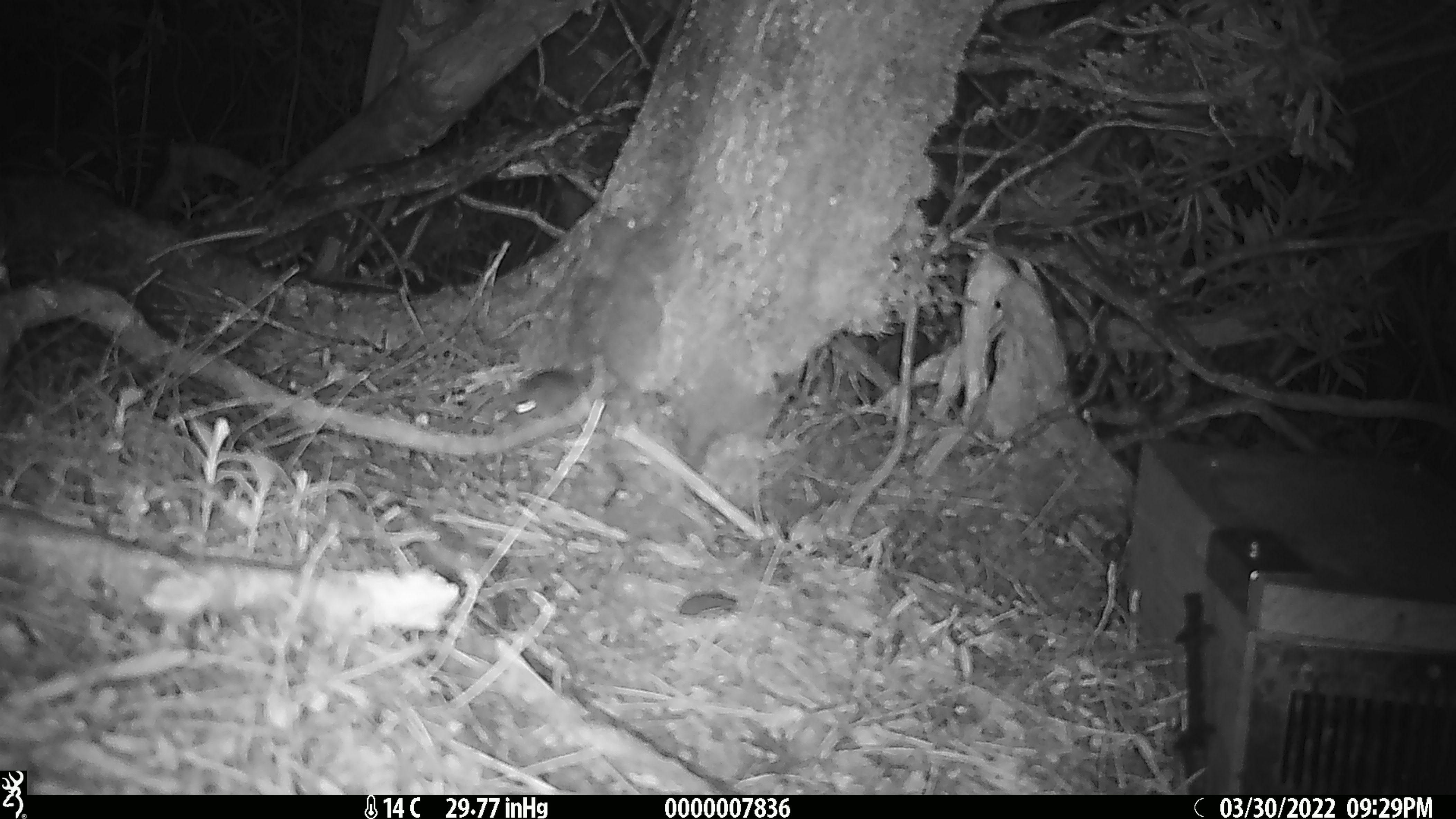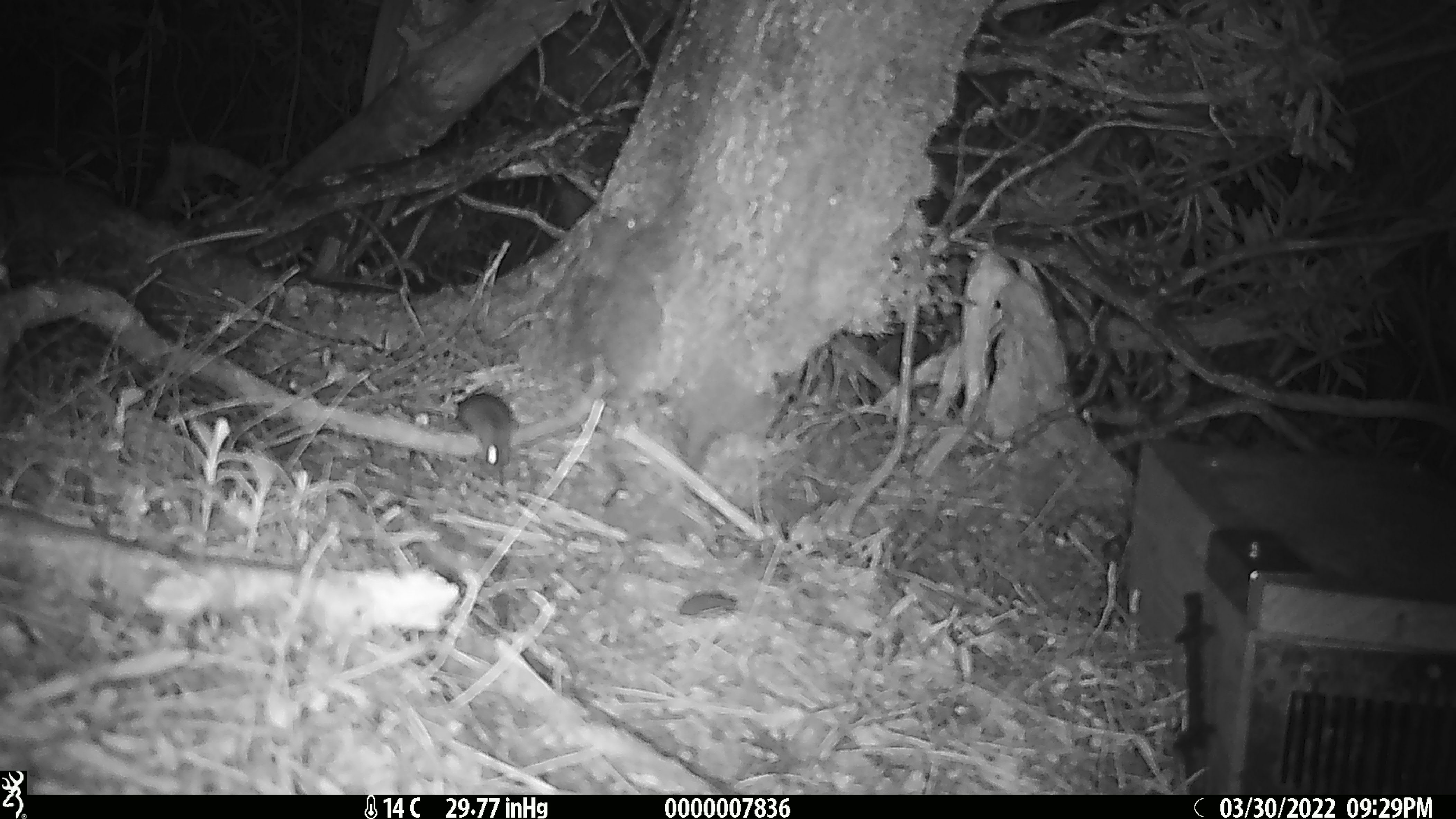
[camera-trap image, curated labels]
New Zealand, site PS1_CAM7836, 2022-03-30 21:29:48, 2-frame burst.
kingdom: Animalia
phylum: Chordata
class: Mammalia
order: Rodentia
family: Muridae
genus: Mus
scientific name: Mus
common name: mouse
Mouse (Mus).